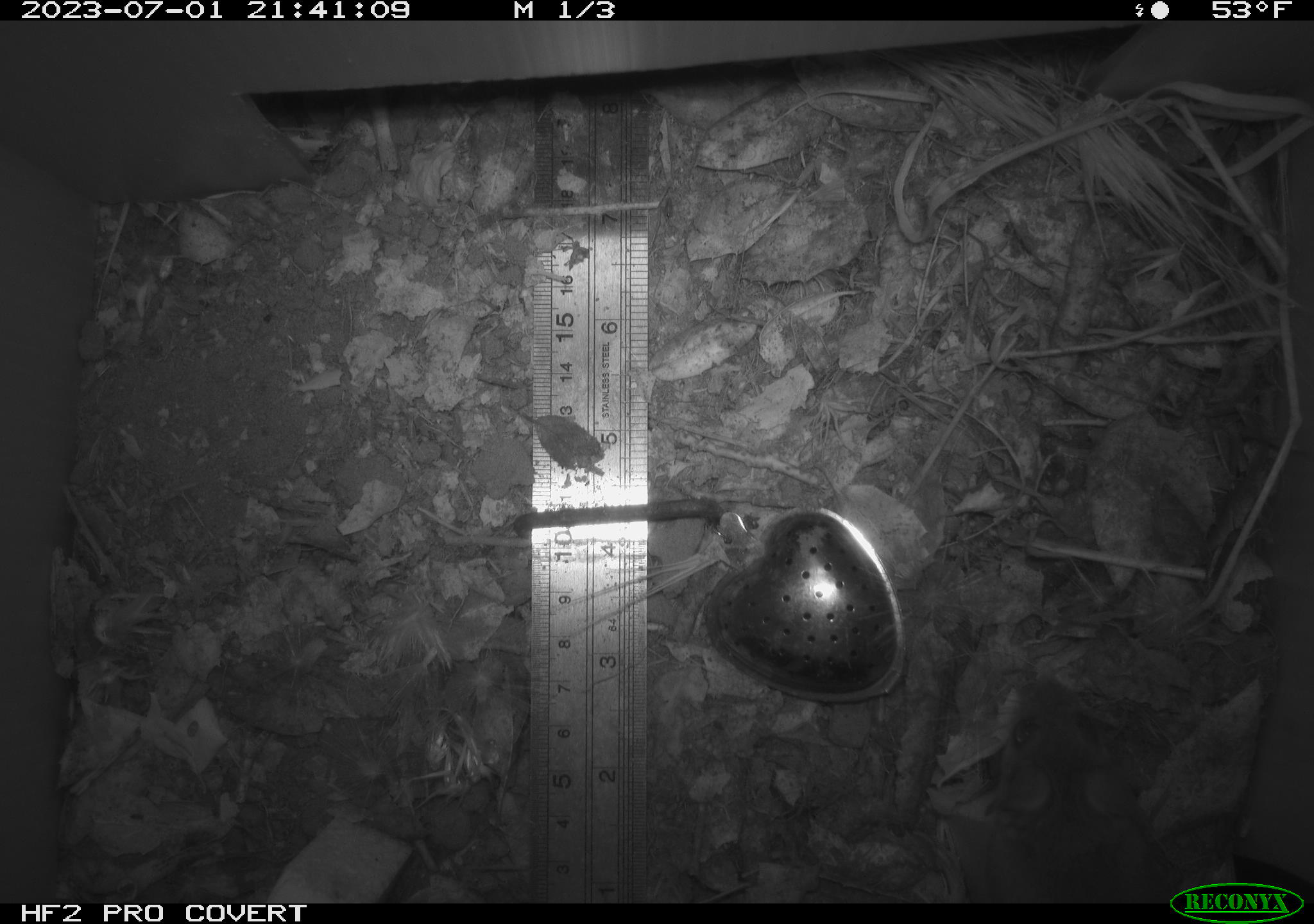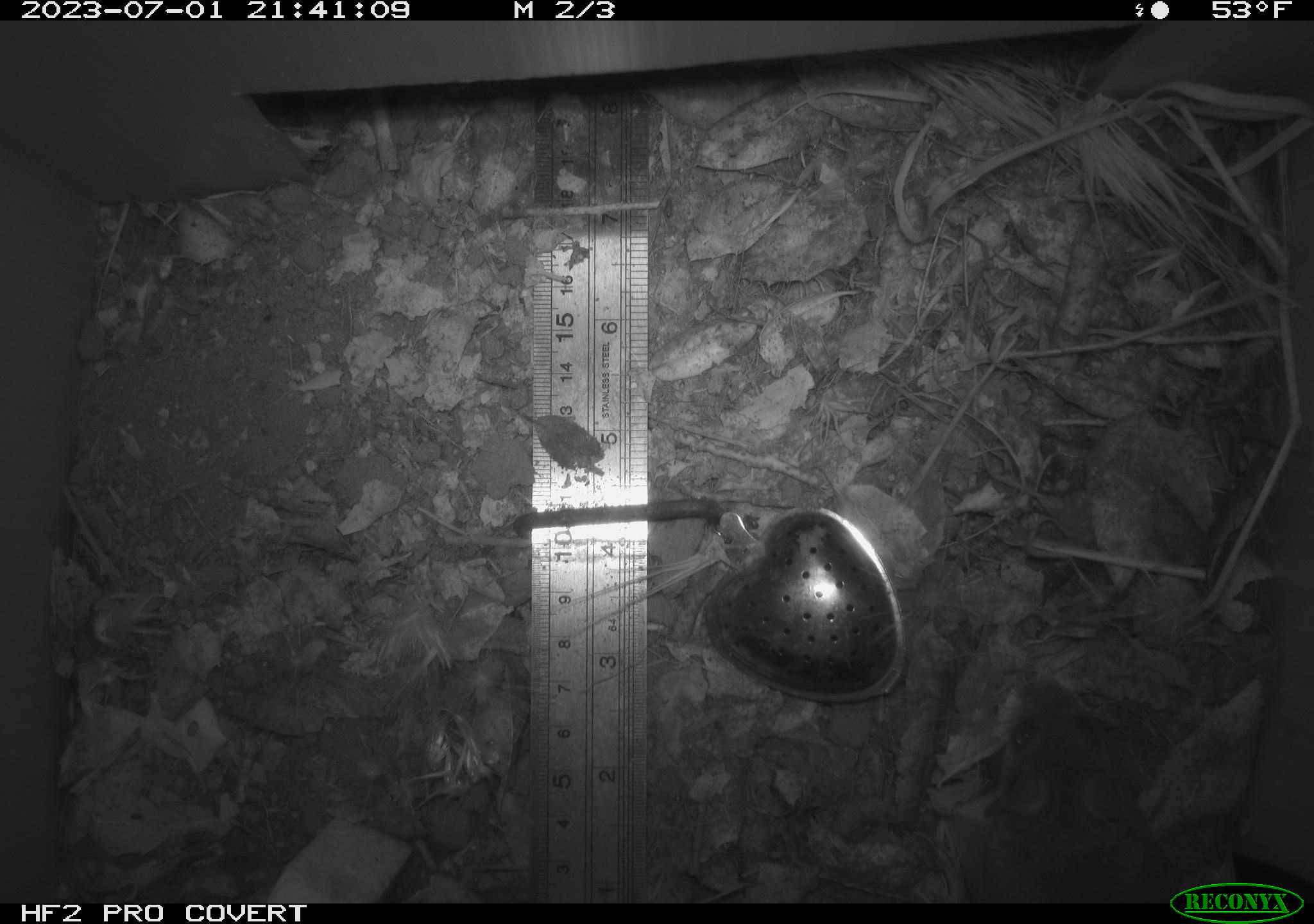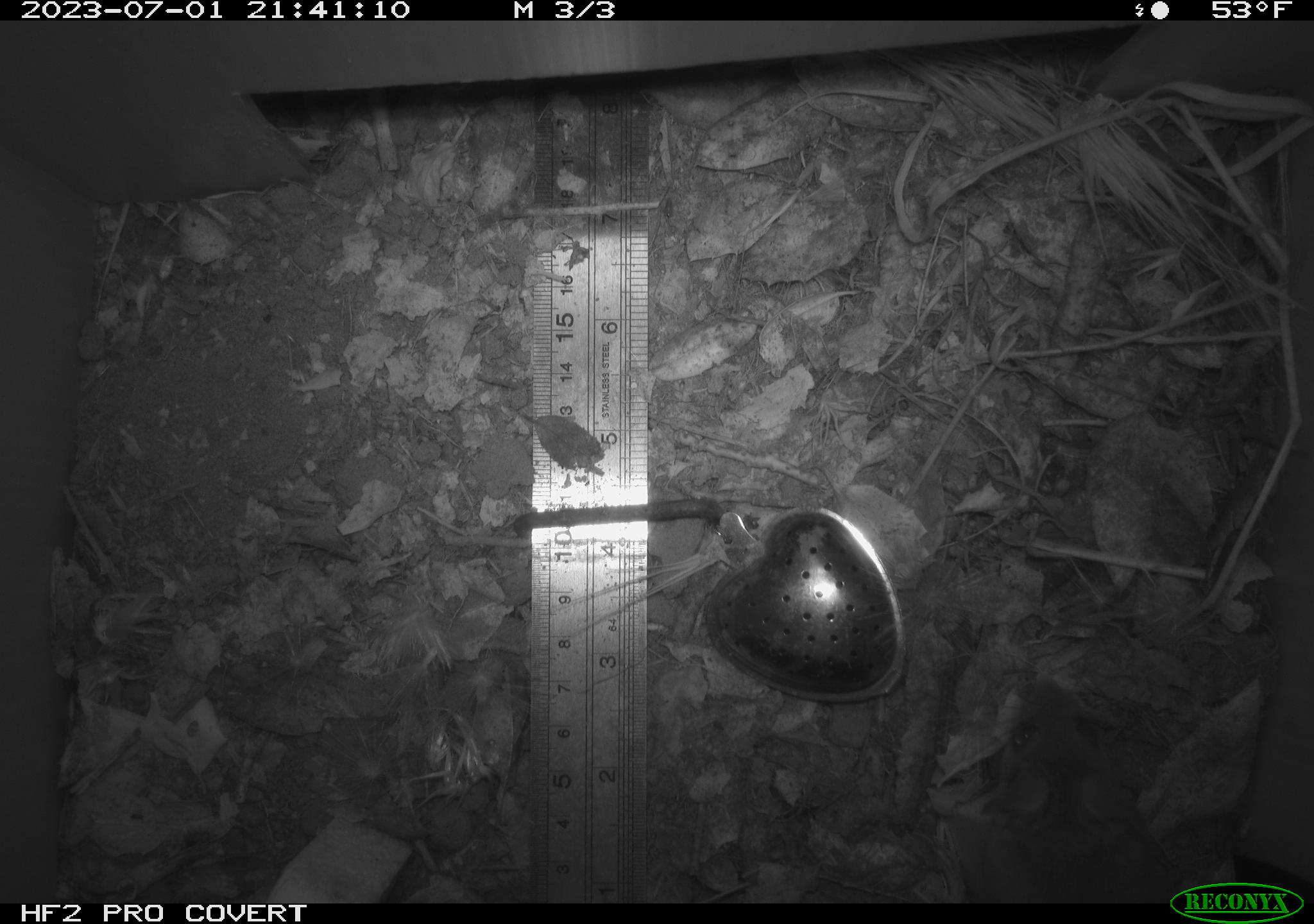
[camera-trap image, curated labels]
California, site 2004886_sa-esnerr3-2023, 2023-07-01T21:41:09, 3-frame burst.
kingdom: Animalia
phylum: Chordata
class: Mammalia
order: Rodentia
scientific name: Rodentia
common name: mouse species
Mouse species (Rodentia).